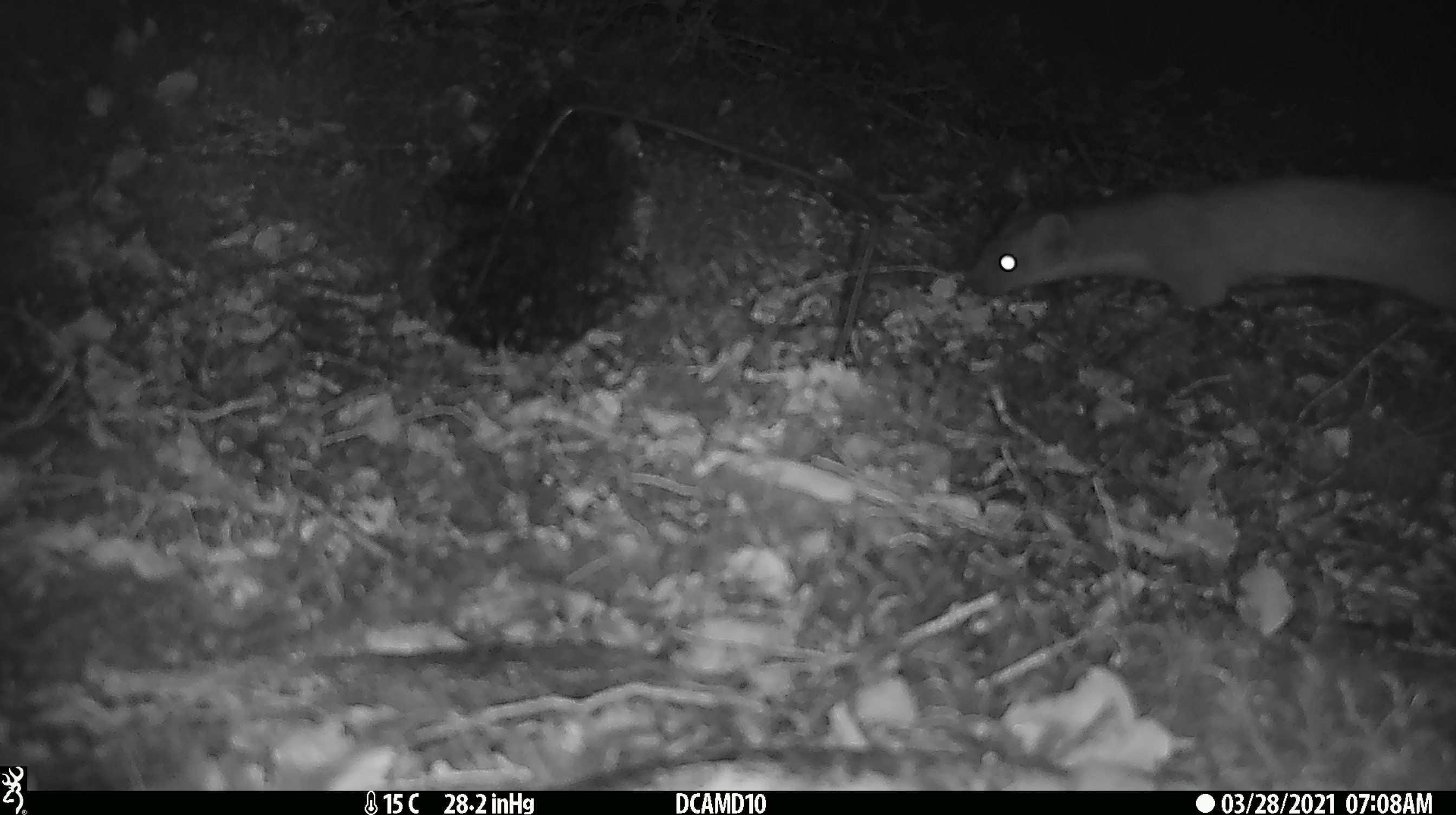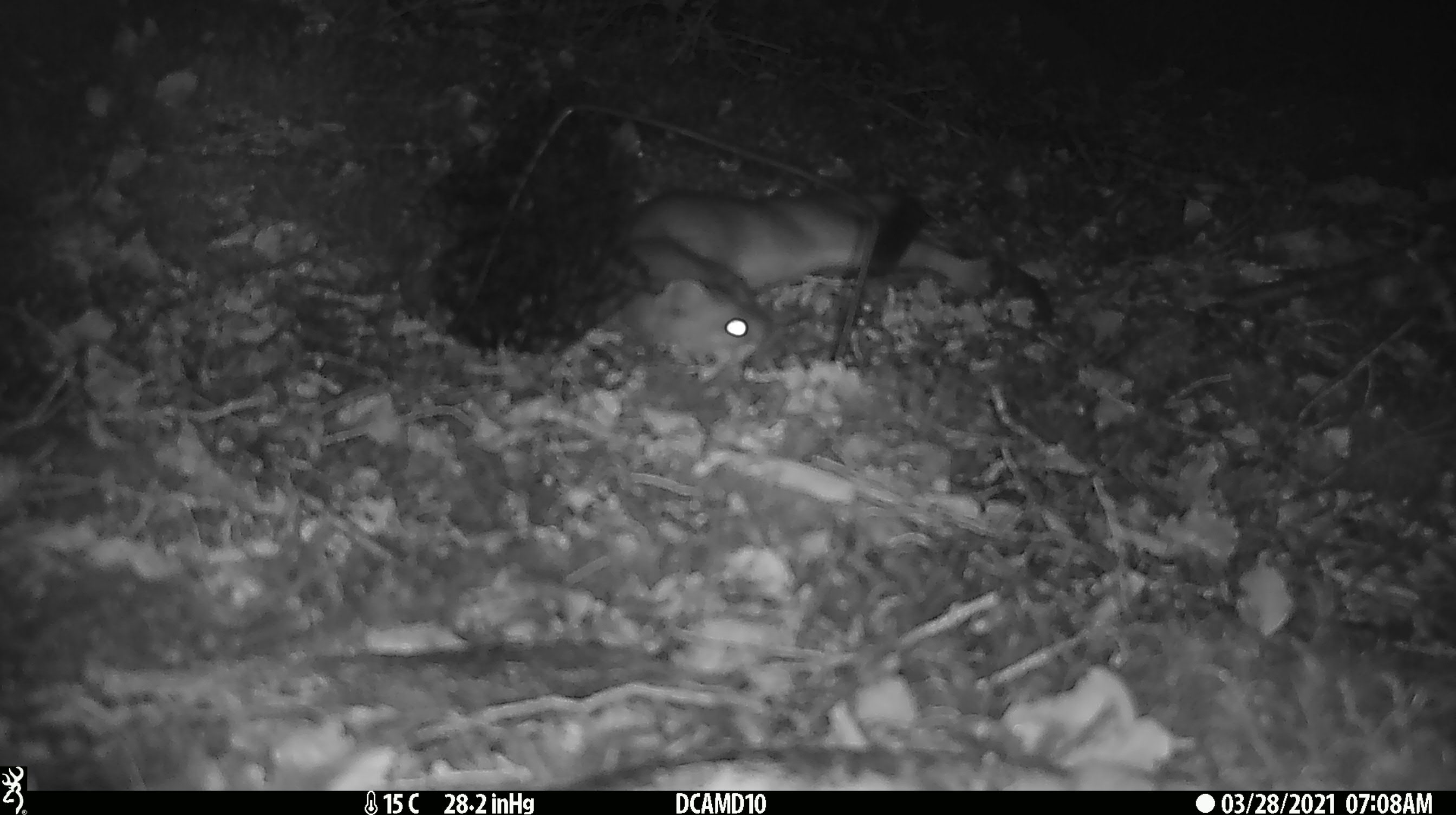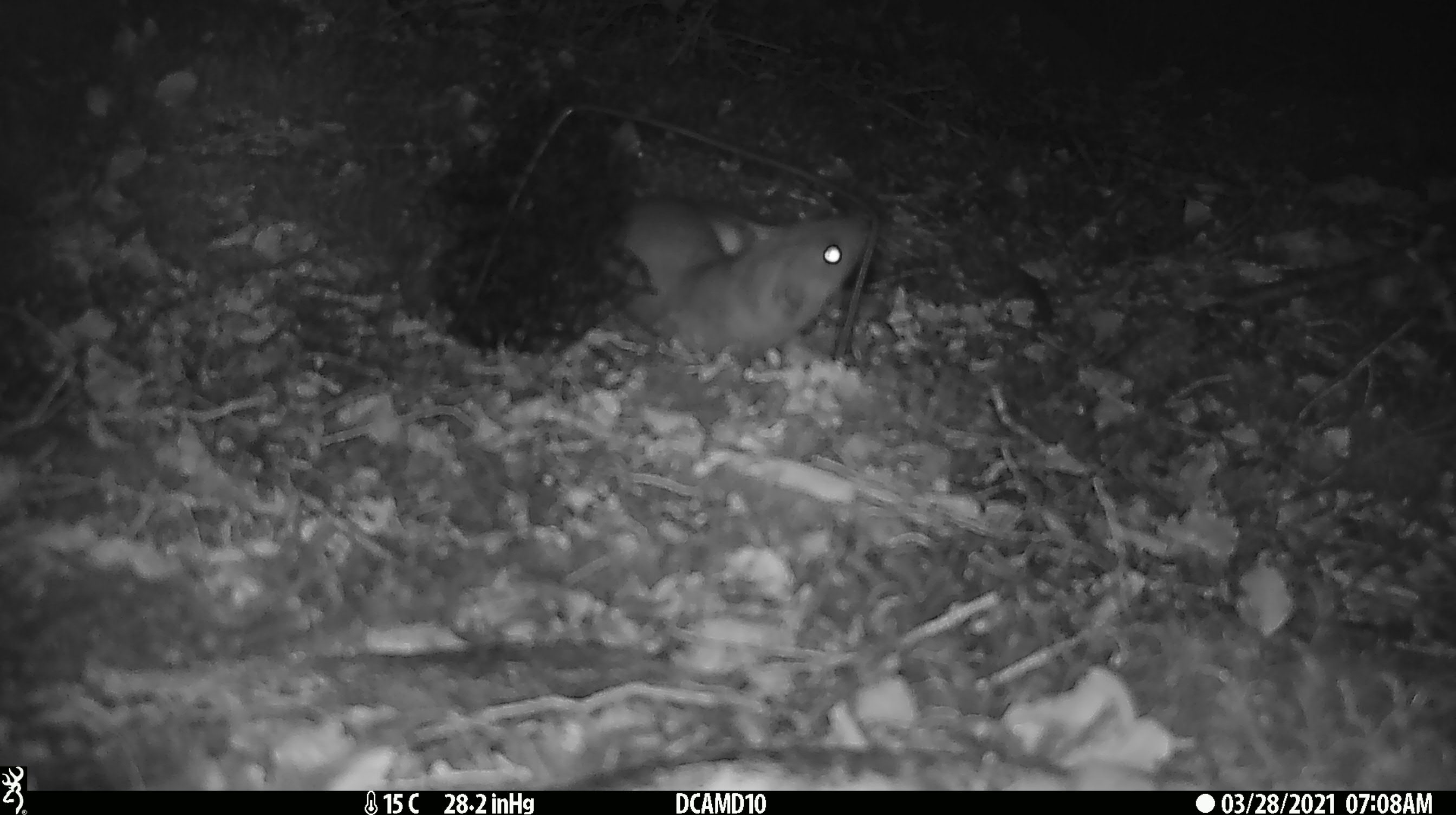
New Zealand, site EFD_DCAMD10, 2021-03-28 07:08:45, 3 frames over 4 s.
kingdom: Animalia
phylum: Chordata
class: Mammalia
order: Carnivora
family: Mustelidae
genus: Mustela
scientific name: Mustela erminea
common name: stoat